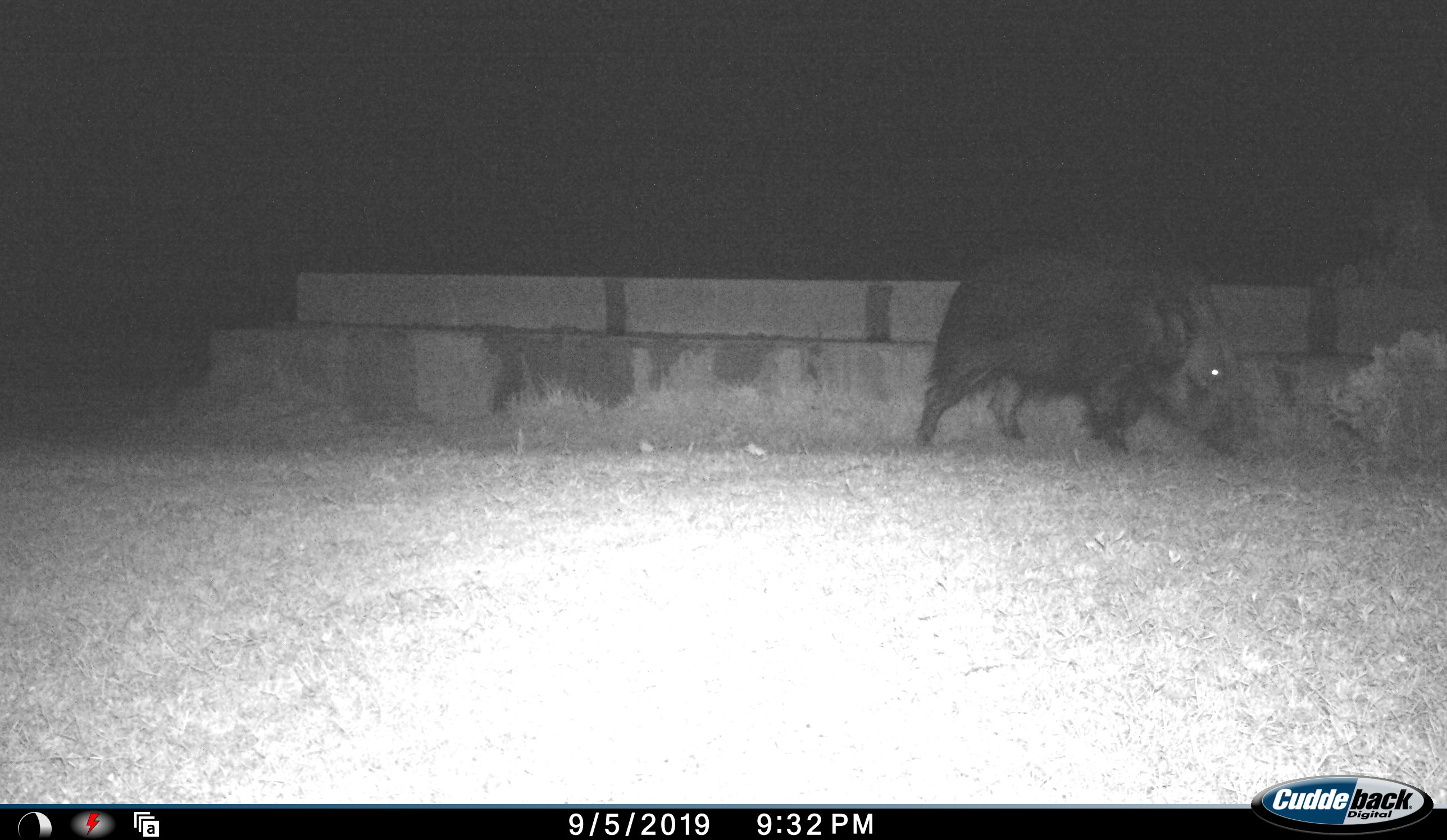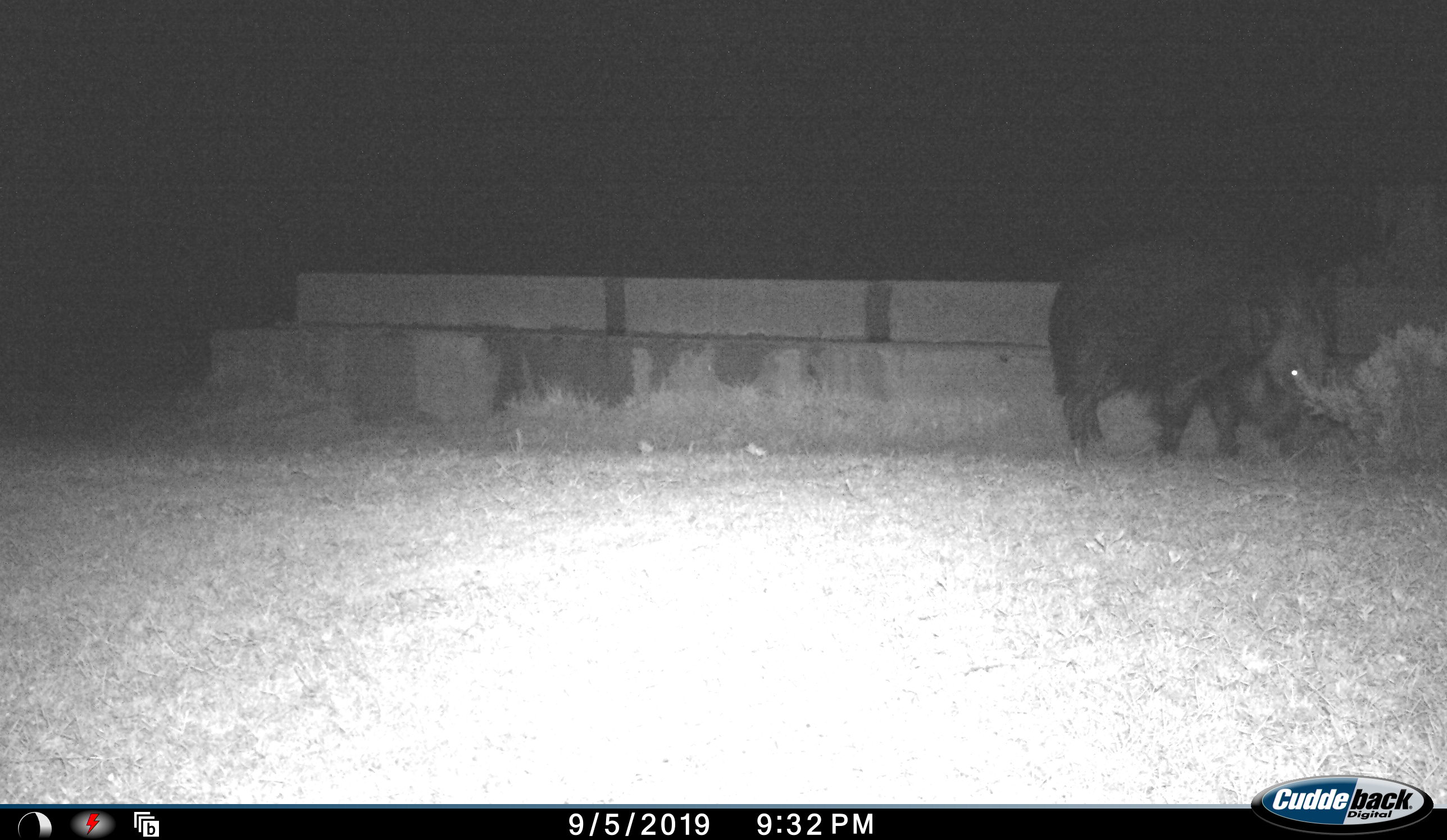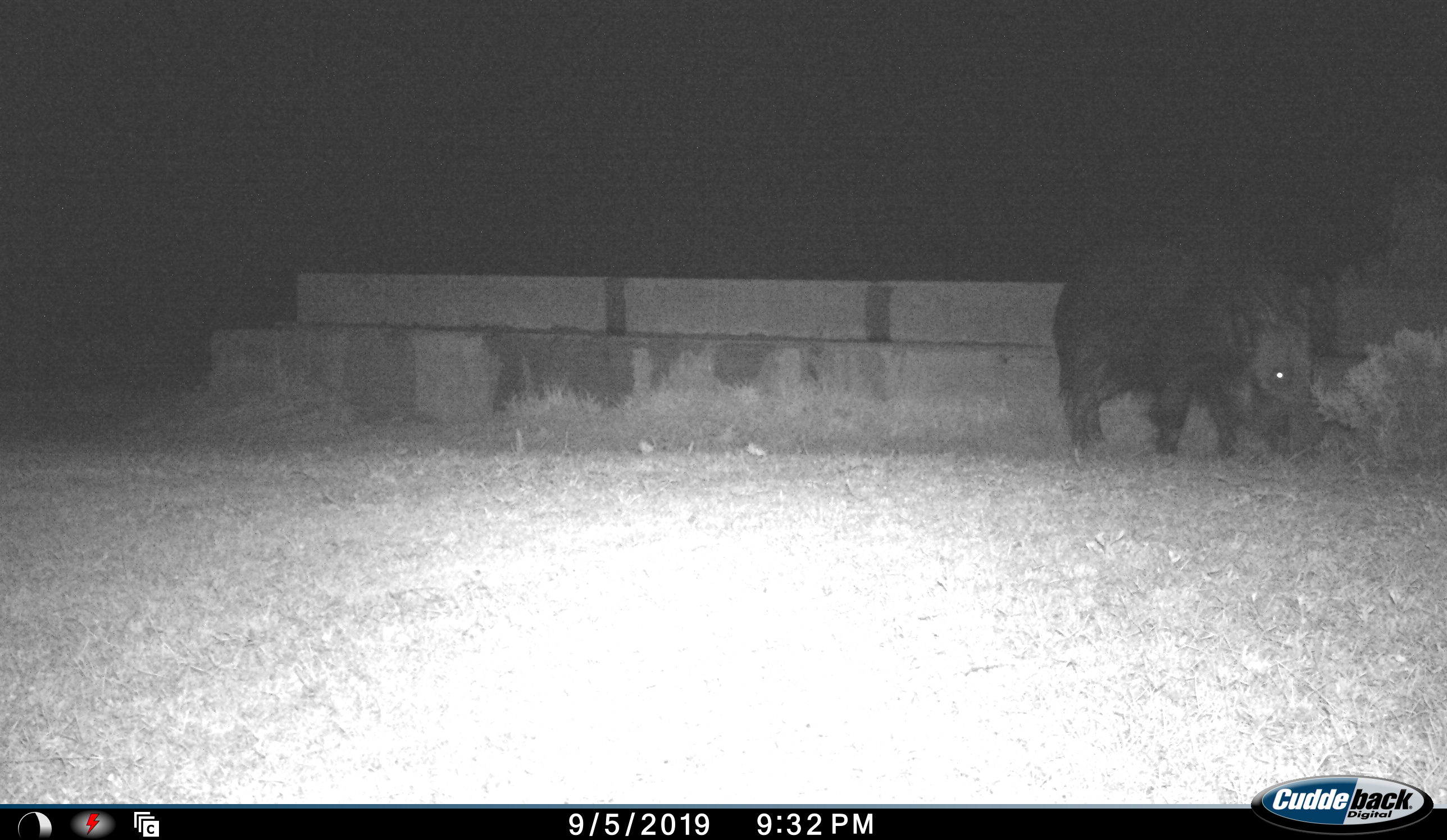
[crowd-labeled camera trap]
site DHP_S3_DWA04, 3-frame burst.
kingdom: Animalia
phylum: Chordata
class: Mammalia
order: Artiodactyla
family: Suidae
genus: Potamochoerus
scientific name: Potamochoerus larvatus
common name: bushpig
Bushpig (Potamochoerus larvatus), count 1. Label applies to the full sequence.